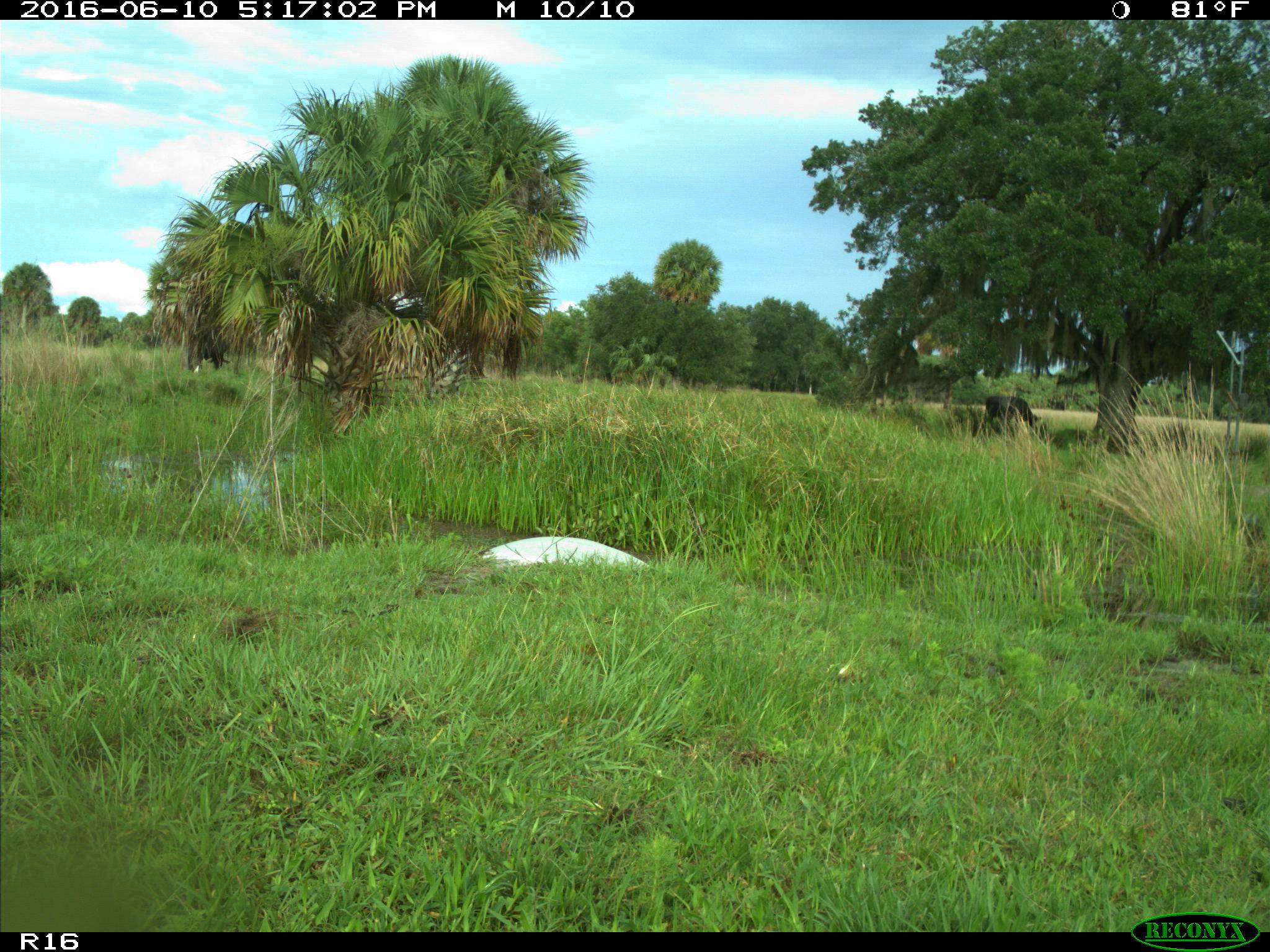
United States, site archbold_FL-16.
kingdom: Animalia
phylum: Chordata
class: Mammalia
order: Artiodactyla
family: Bovidae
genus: Bos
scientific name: Bos taurus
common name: domestic cow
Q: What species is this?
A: Bos taurus (domestic cow).